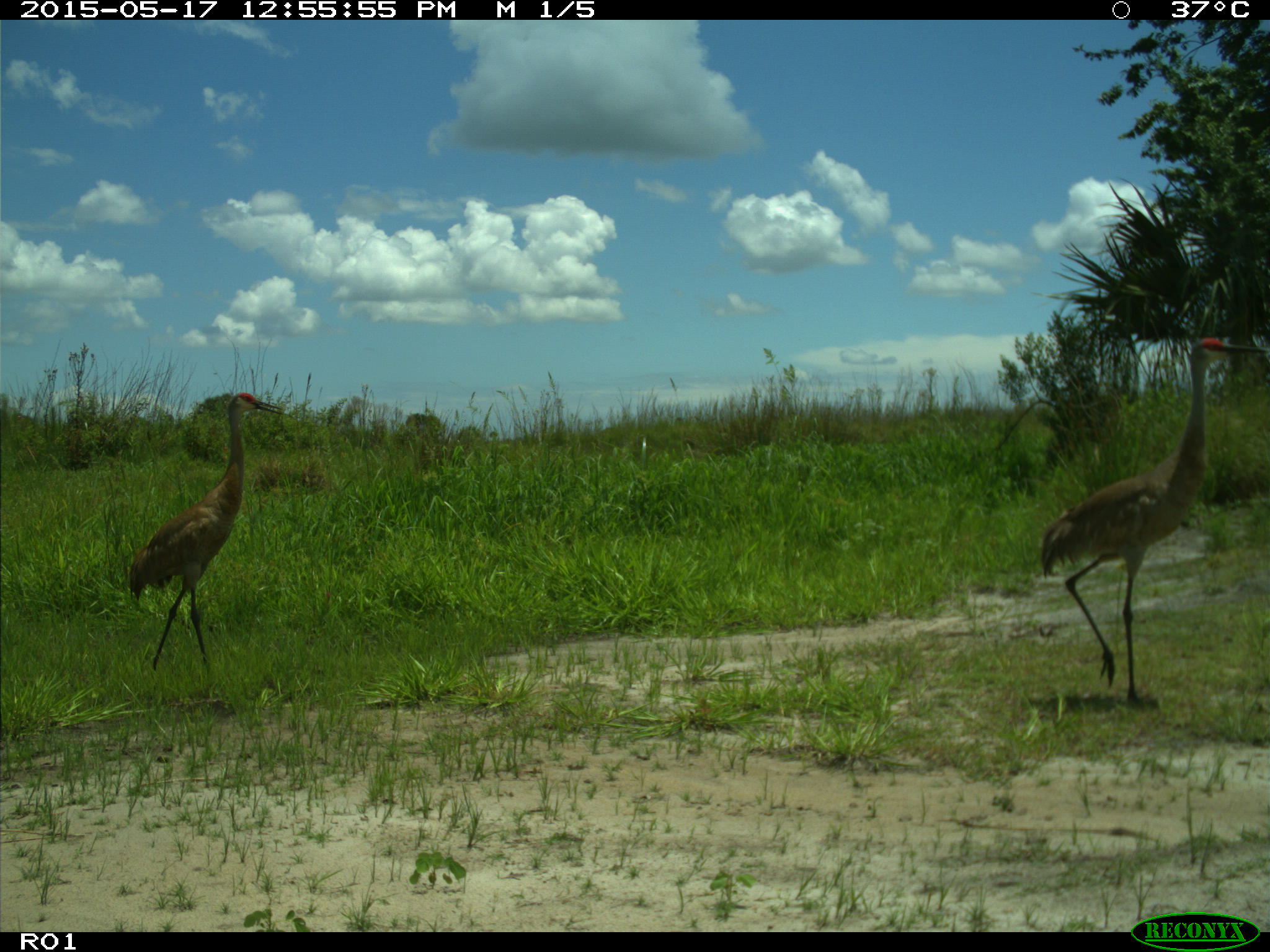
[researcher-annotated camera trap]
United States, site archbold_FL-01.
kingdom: Animalia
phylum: Chordata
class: Aves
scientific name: Aves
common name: birds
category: unidentified bird